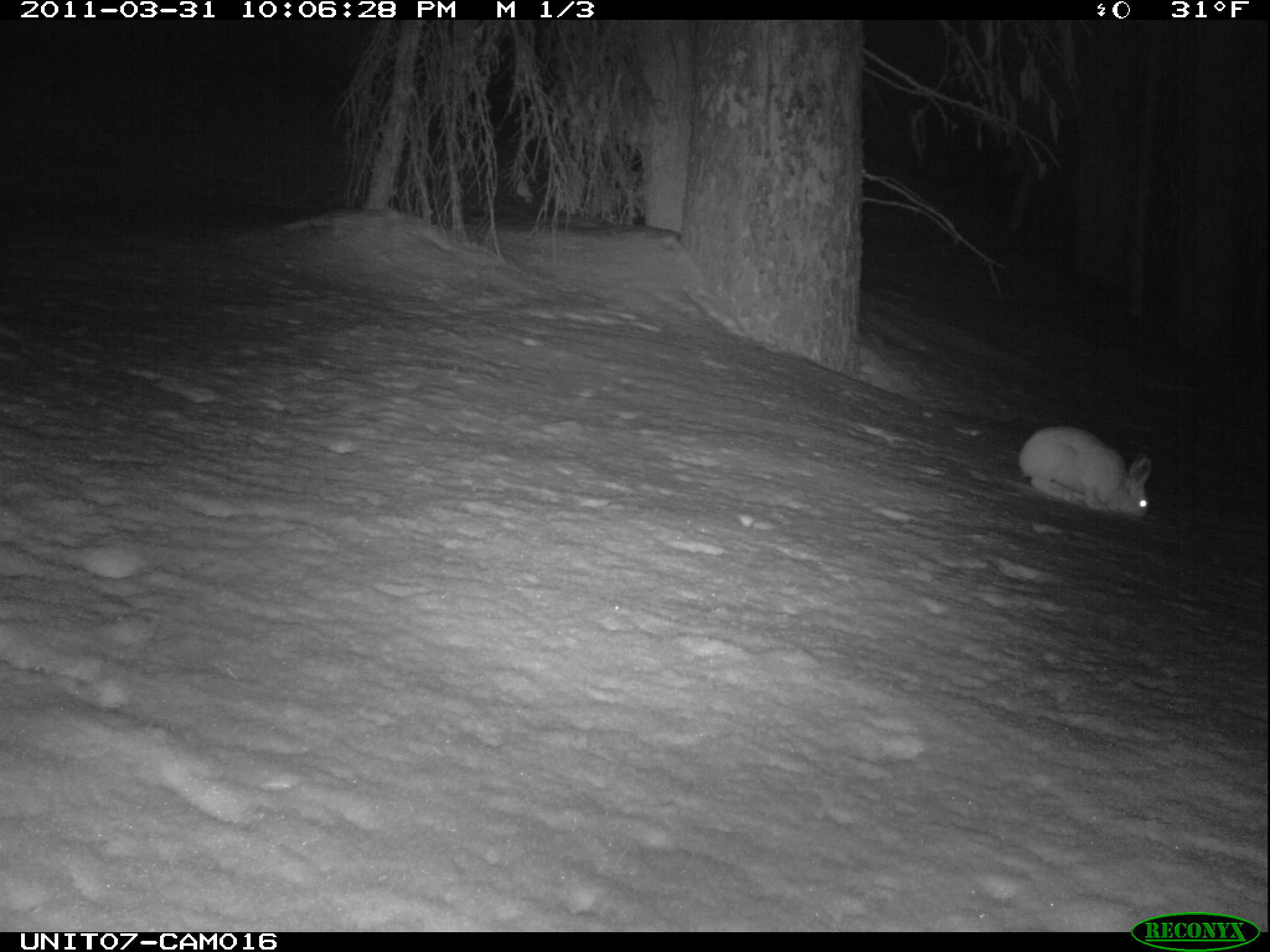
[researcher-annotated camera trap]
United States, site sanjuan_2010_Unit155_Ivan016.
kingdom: Animalia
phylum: Chordata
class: Mammalia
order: Lagomorpha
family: Leporidae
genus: Lepus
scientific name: Lepus americanus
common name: snowshoe hare